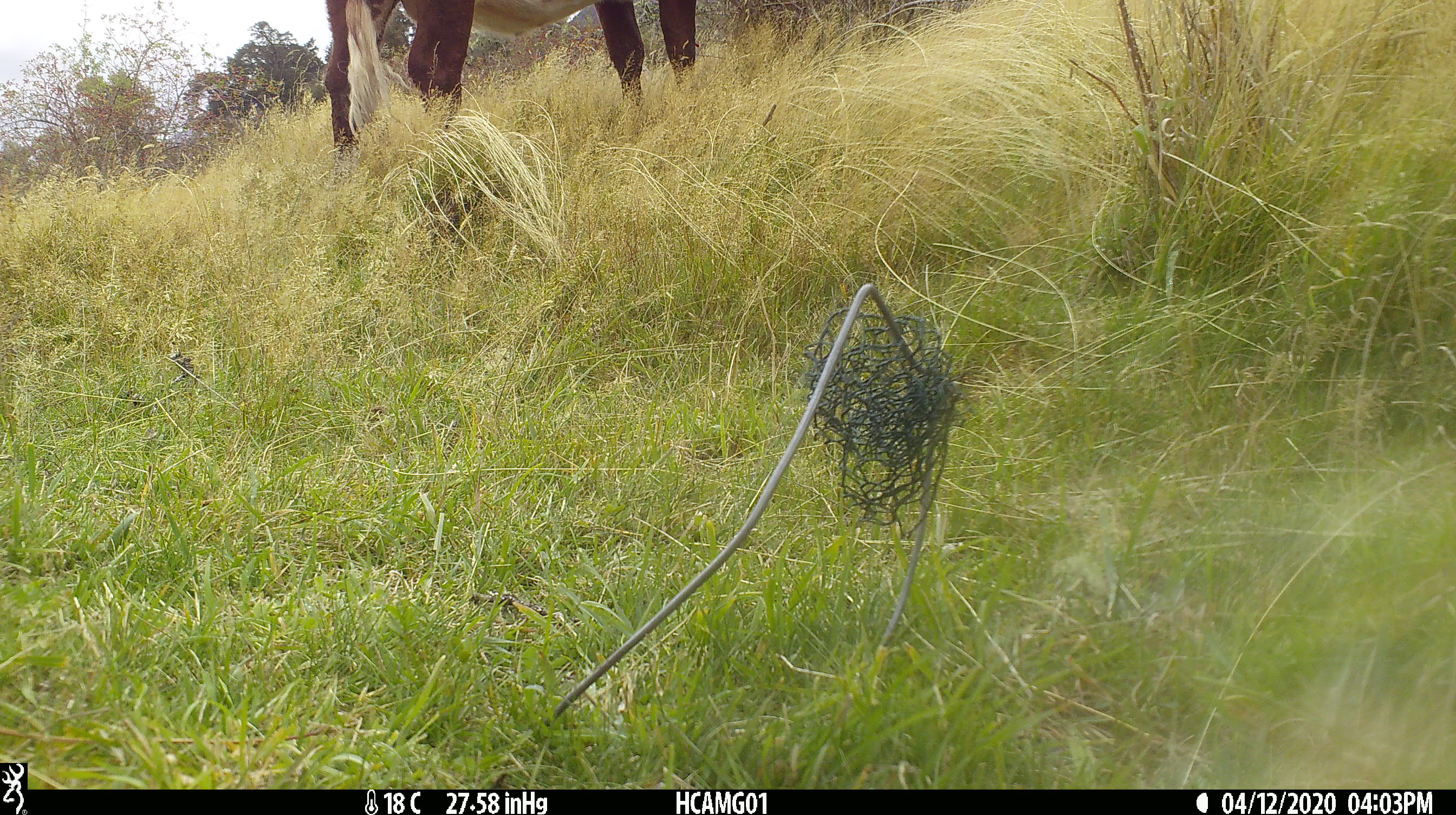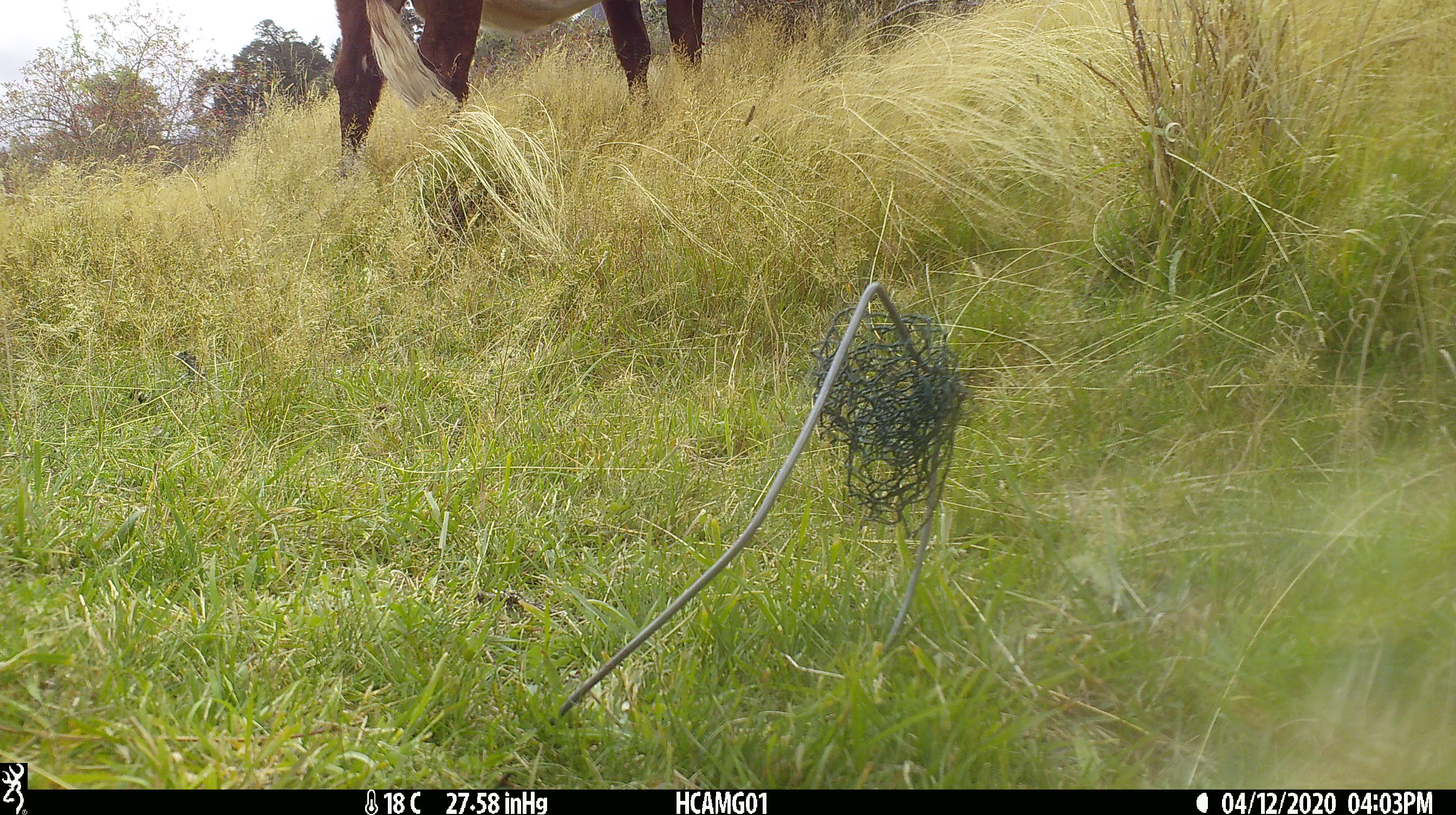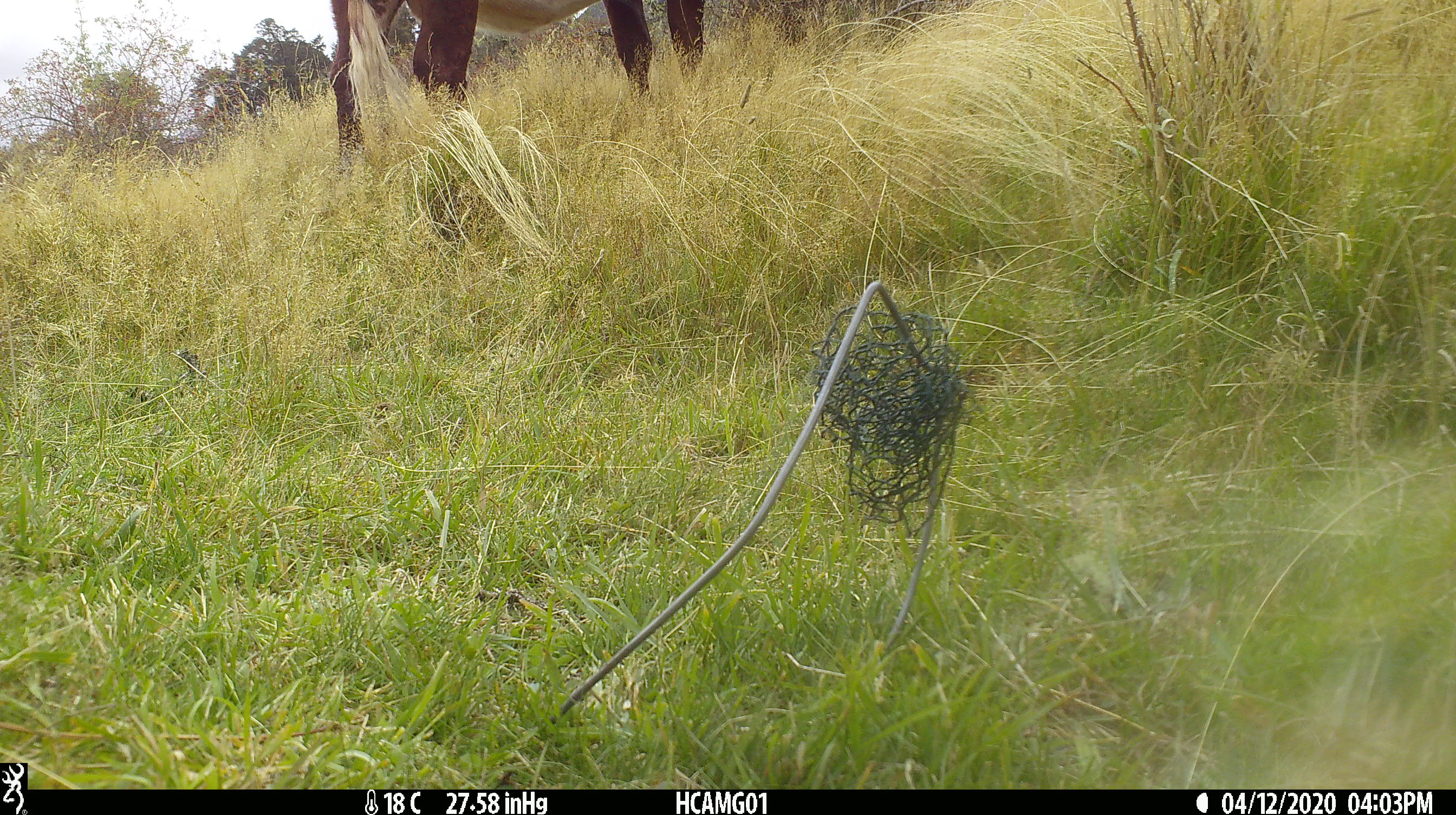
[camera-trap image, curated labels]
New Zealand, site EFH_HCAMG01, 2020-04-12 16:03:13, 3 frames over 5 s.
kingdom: Animalia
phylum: Chordata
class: Mammalia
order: Artiodactyla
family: Bovidae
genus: Bos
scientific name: Bos taurus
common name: domestic cow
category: cow